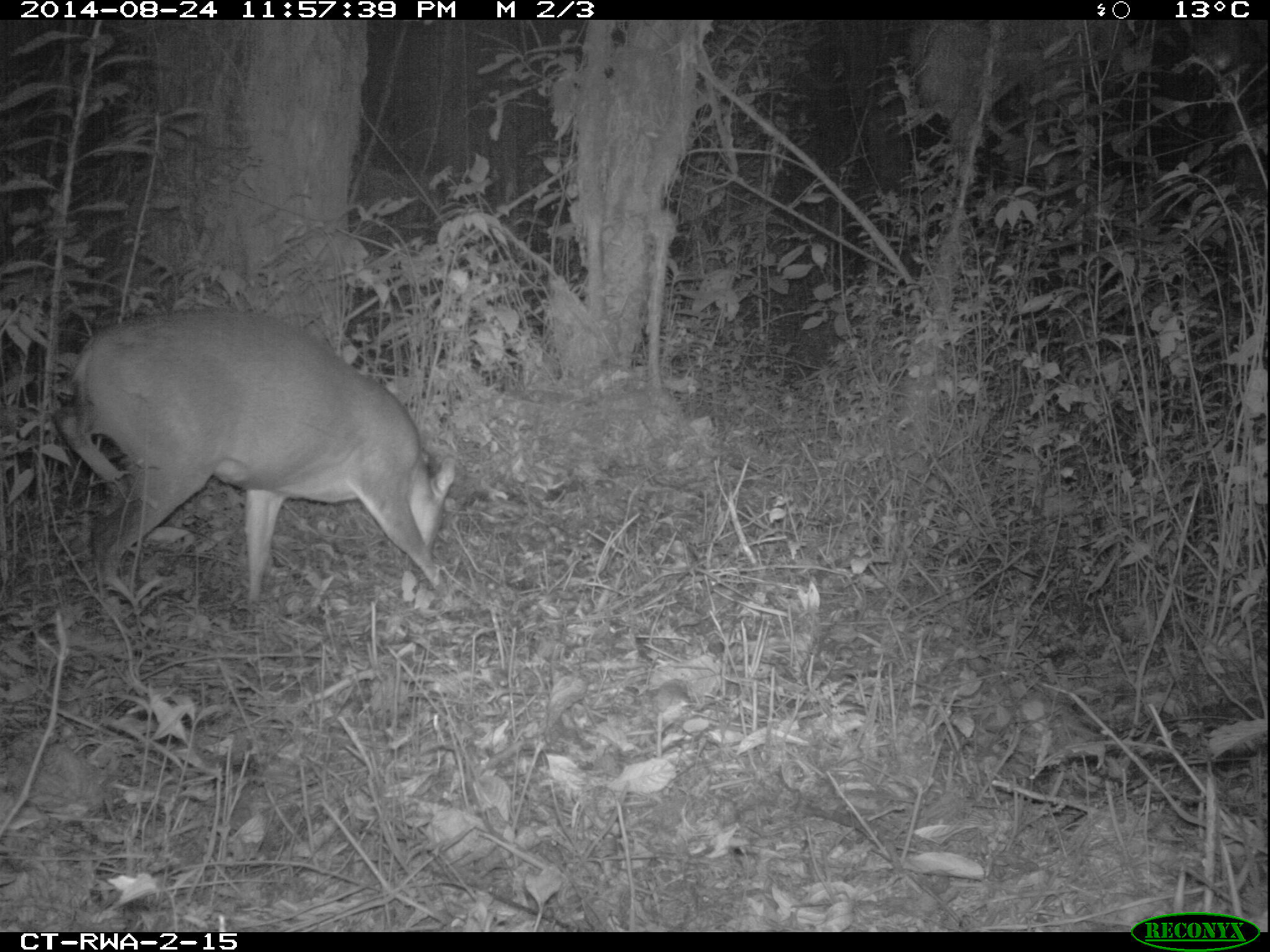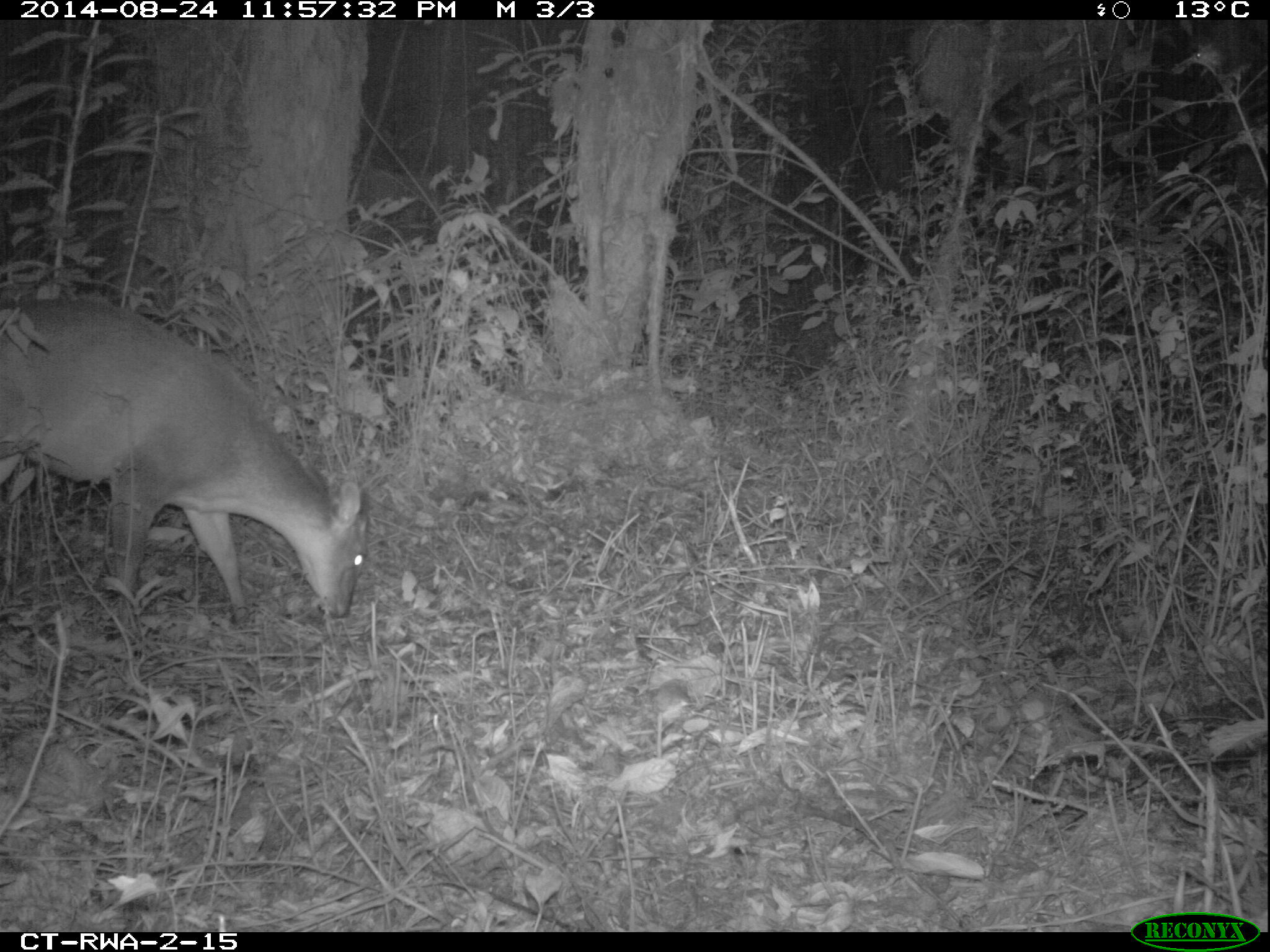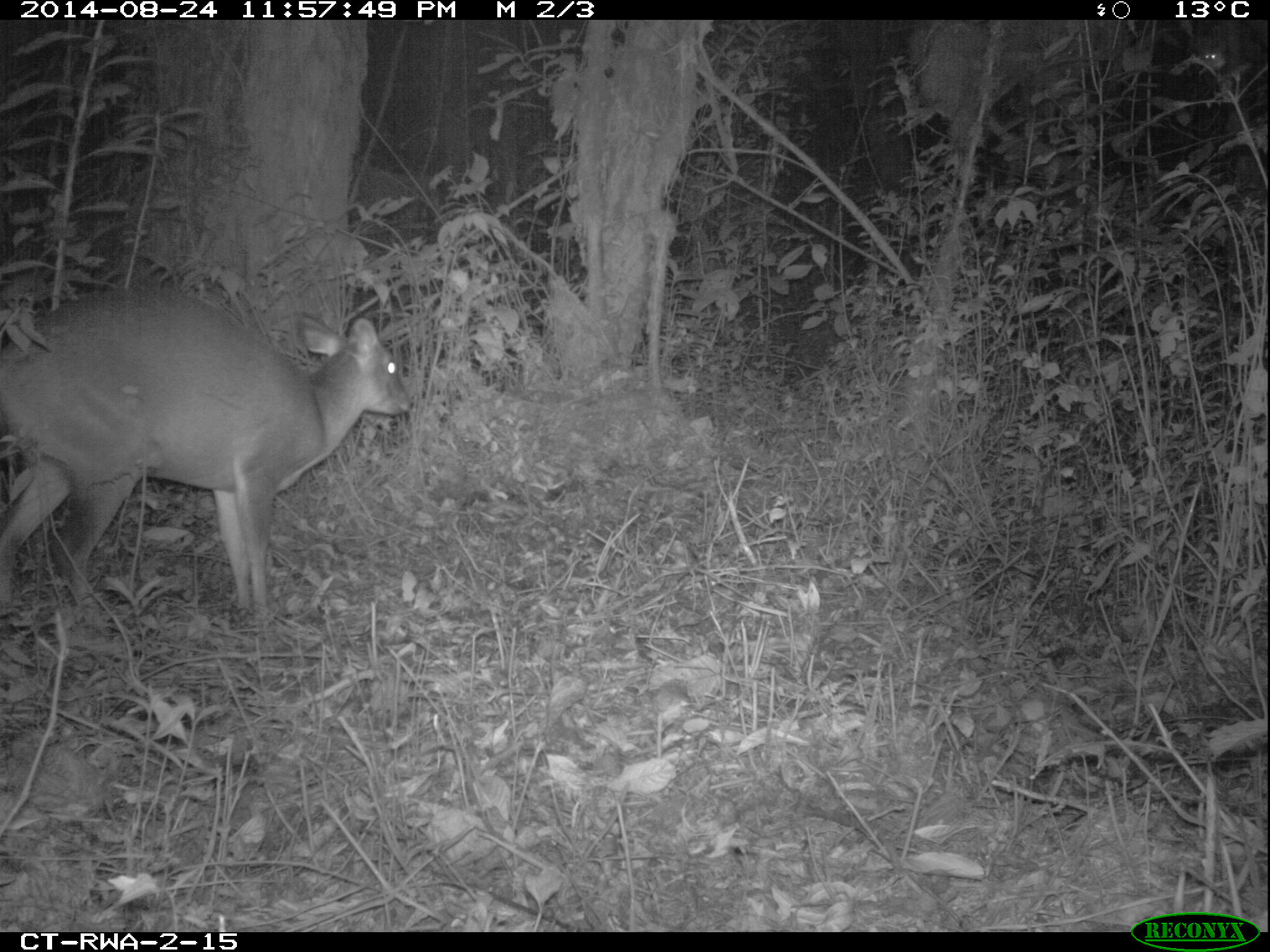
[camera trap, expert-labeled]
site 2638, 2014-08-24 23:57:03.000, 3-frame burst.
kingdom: Animalia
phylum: Chordata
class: Mammalia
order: Artiodactyla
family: Bovidae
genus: Cephalophus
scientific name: Cephalophus nigrifrons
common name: black-fronted duiker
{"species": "Cephalophus nigrifrons (black-fronted duiker)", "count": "1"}